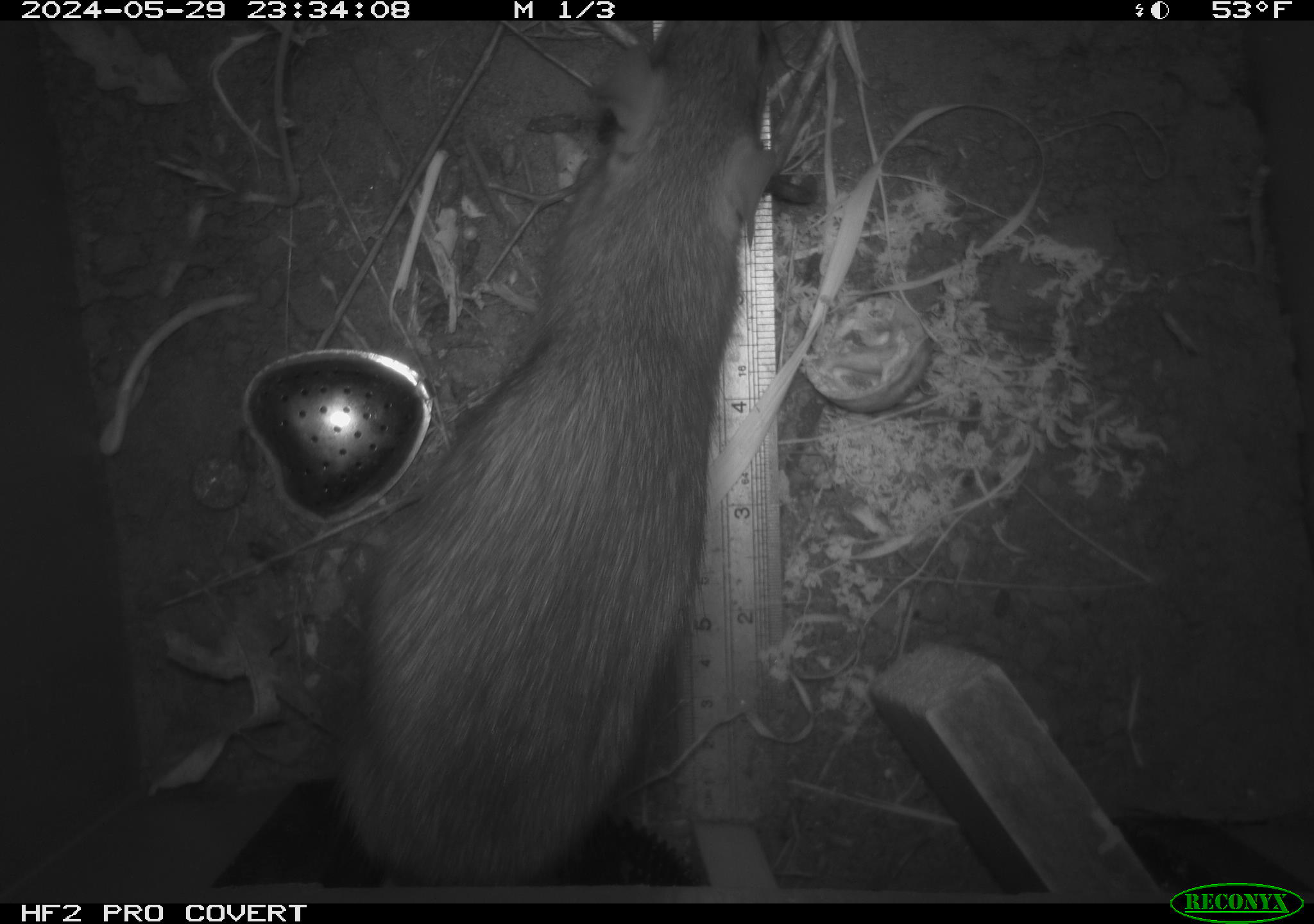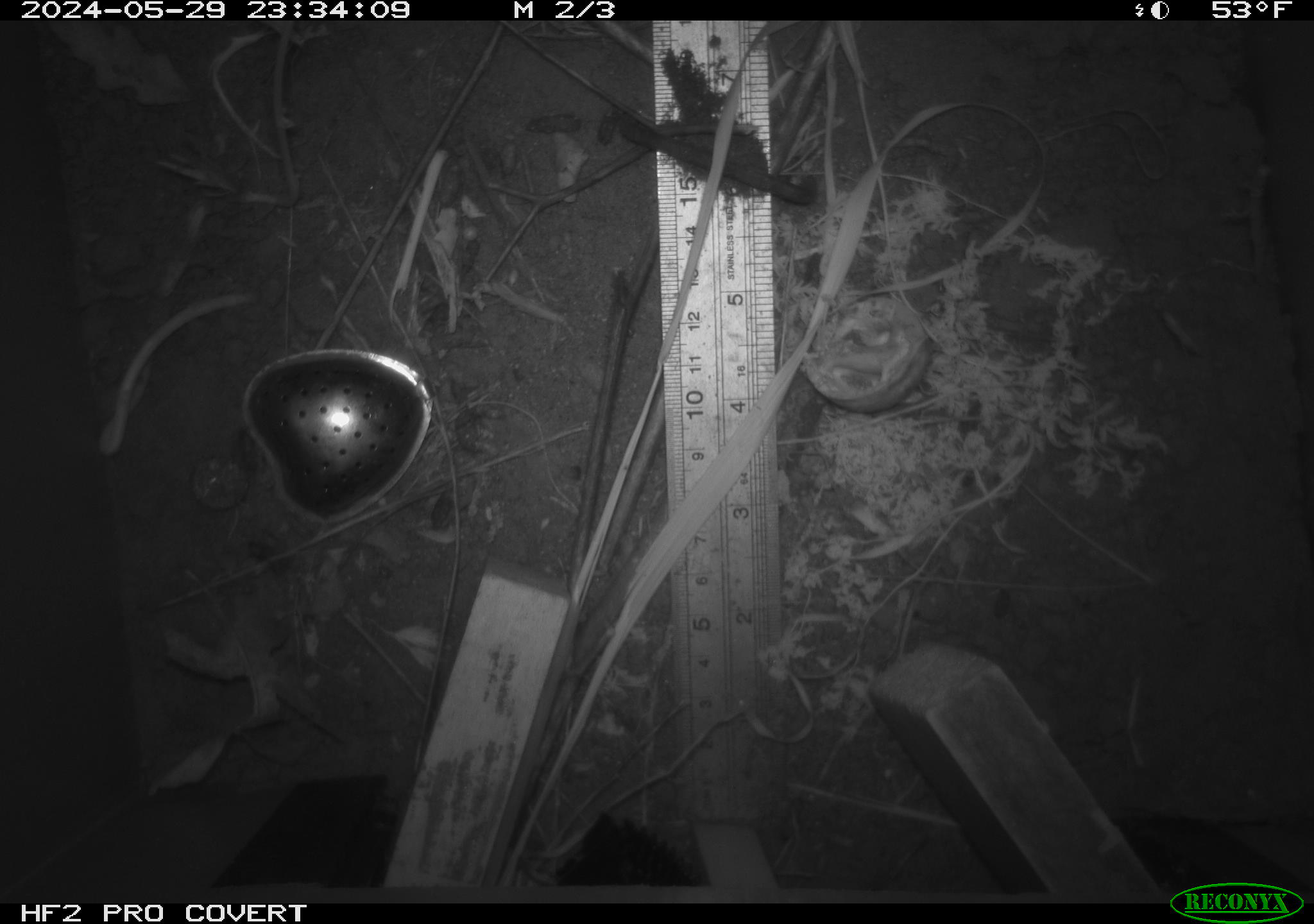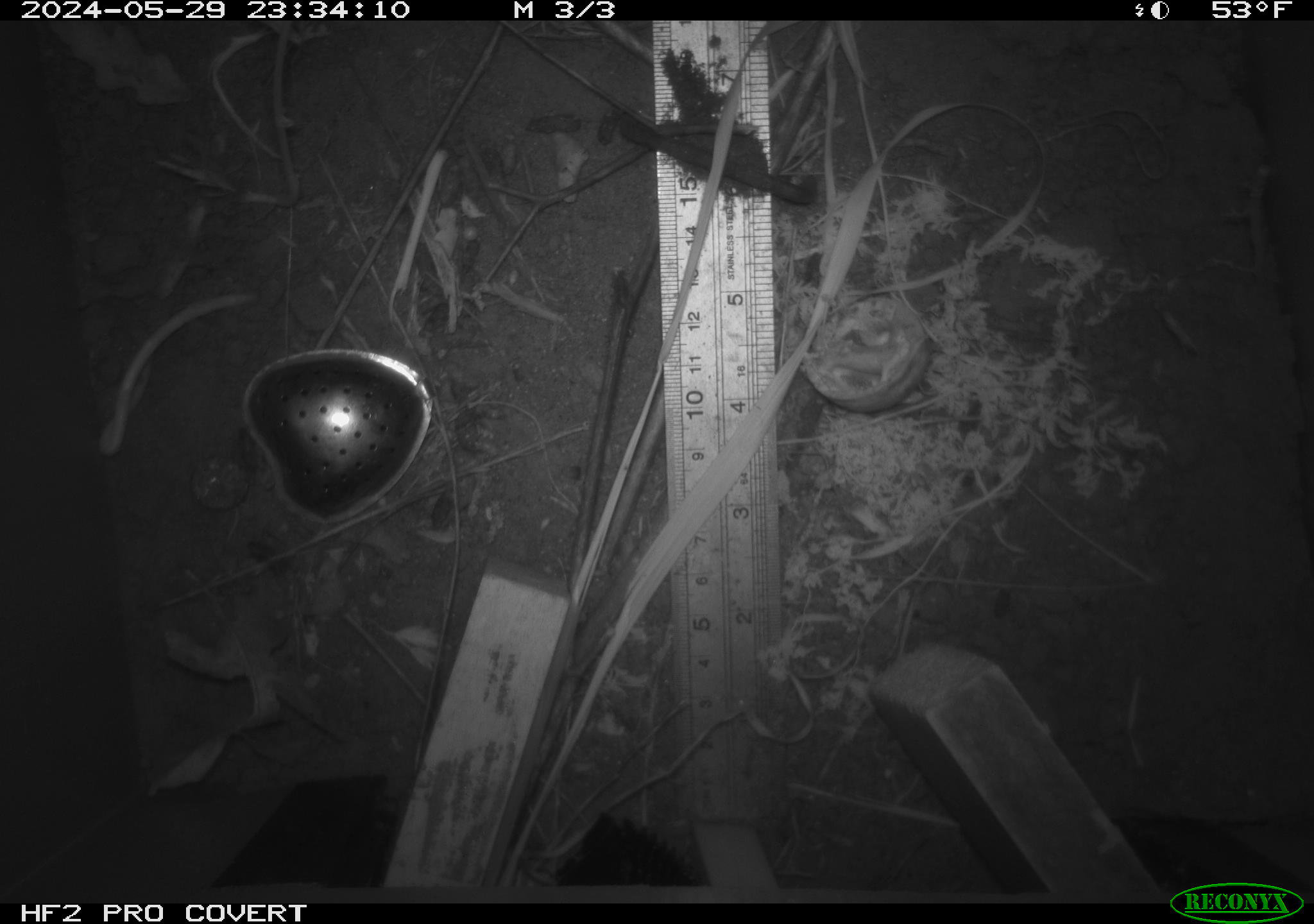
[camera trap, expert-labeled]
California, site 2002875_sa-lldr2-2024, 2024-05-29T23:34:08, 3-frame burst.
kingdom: Animalia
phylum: Chordata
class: Mammalia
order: Rodentia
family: Muridae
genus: Rattus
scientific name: Rattus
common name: rat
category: rattus species